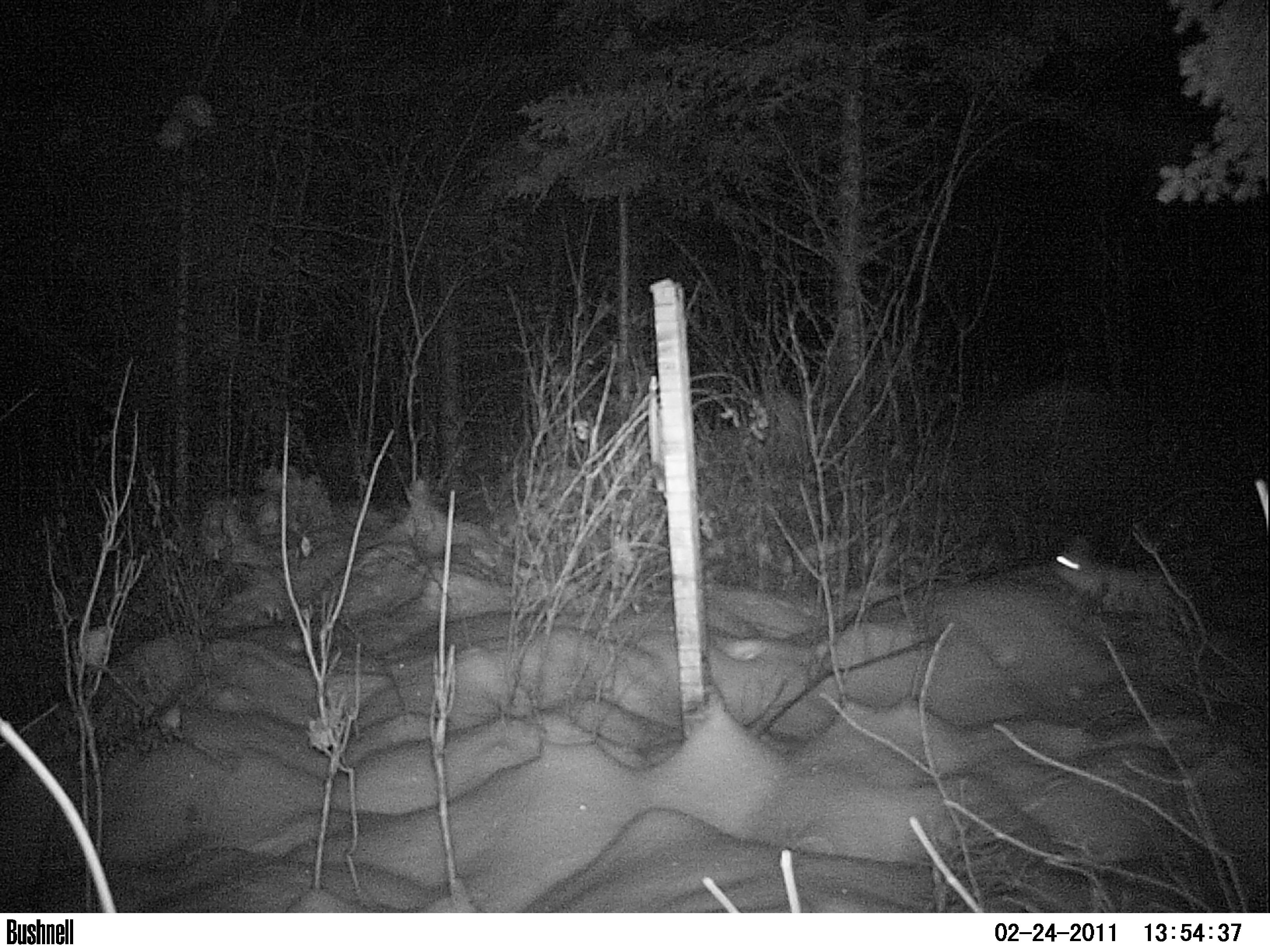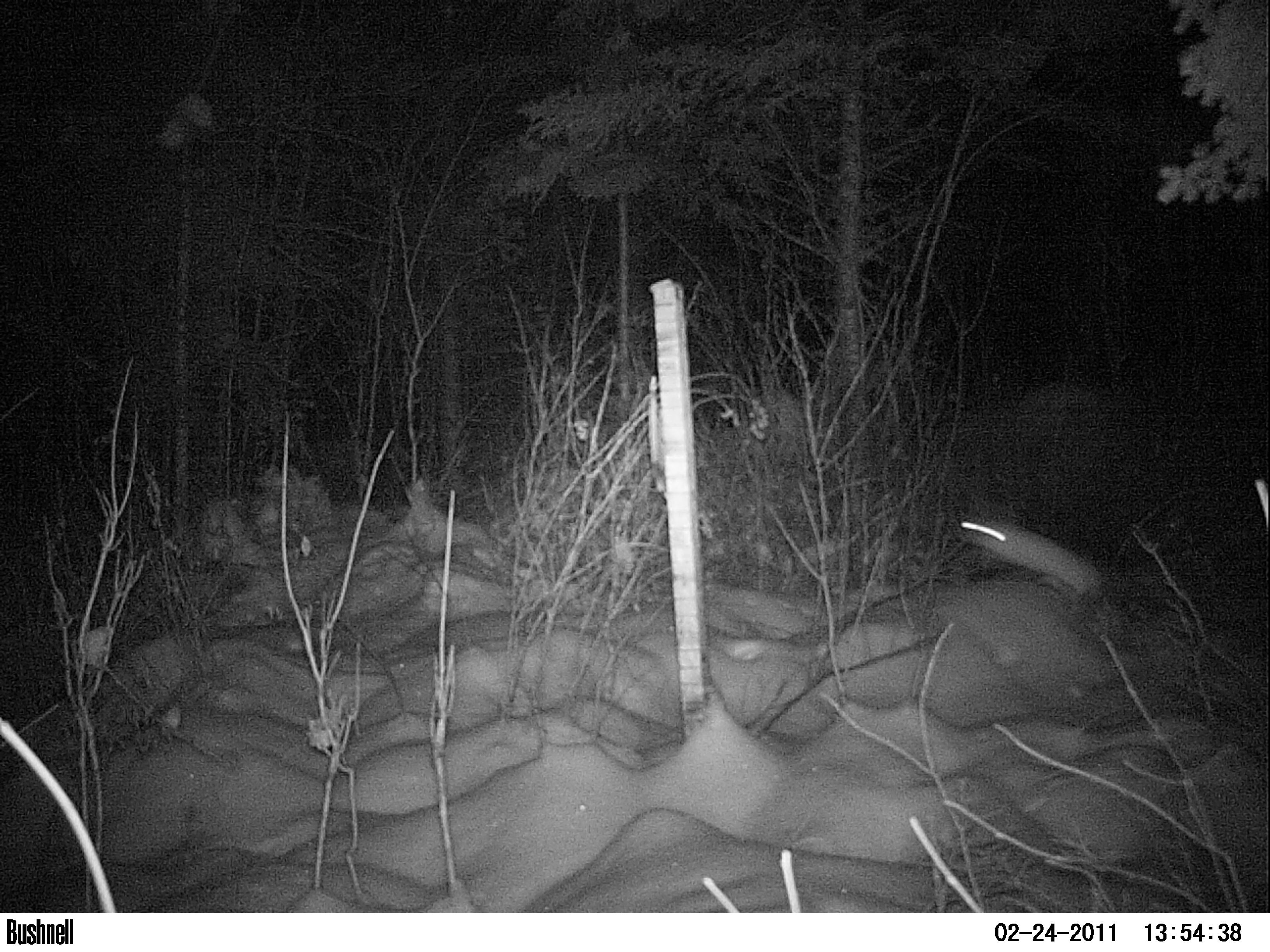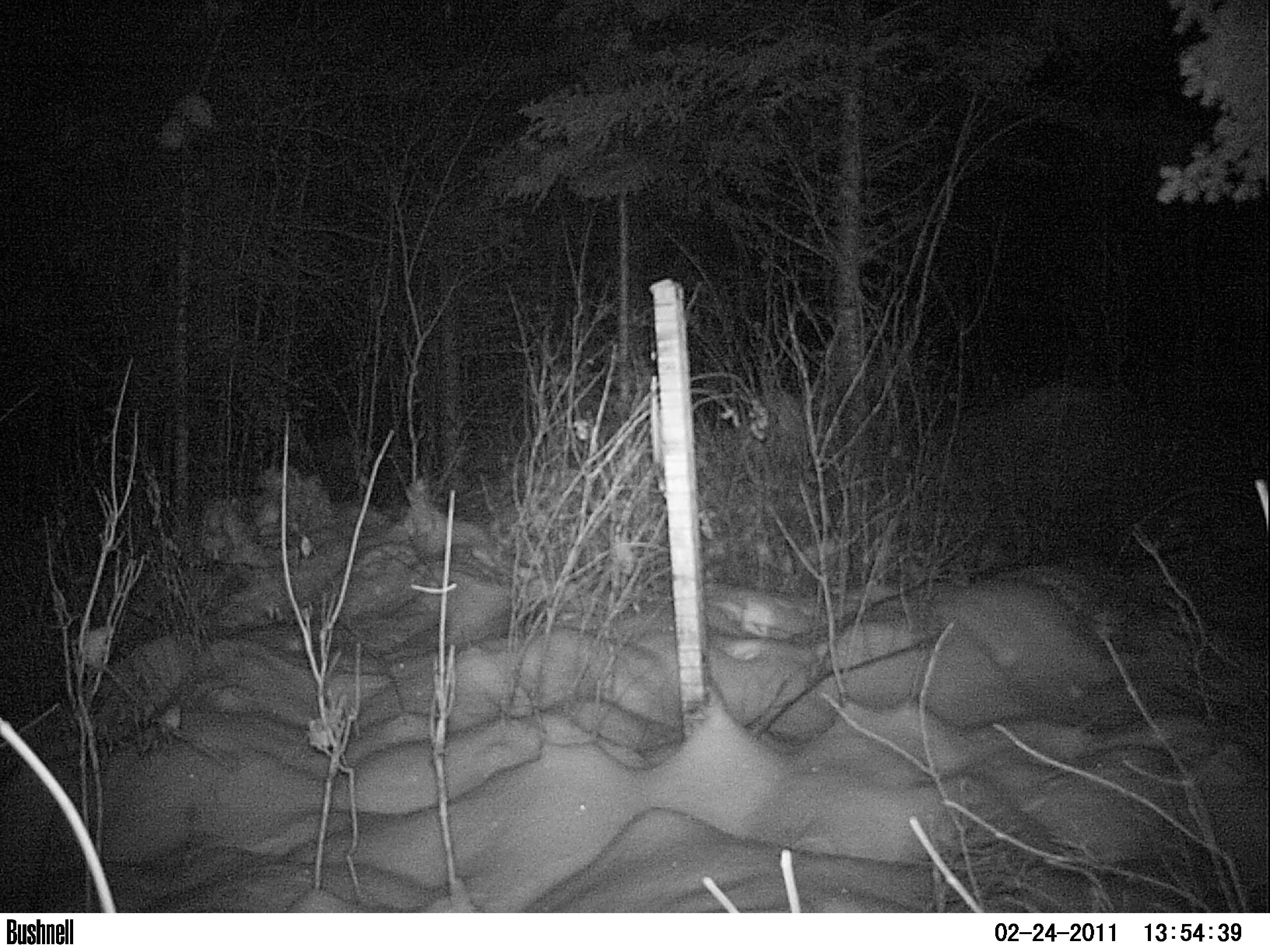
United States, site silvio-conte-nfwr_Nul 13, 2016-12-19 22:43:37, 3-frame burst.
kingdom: Animalia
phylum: Chordata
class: Mammalia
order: Lagomorpha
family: Leporidae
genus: Lepus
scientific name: Lepus americanus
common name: snowshoe hare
Snowshoe hare (Lepus americanus).